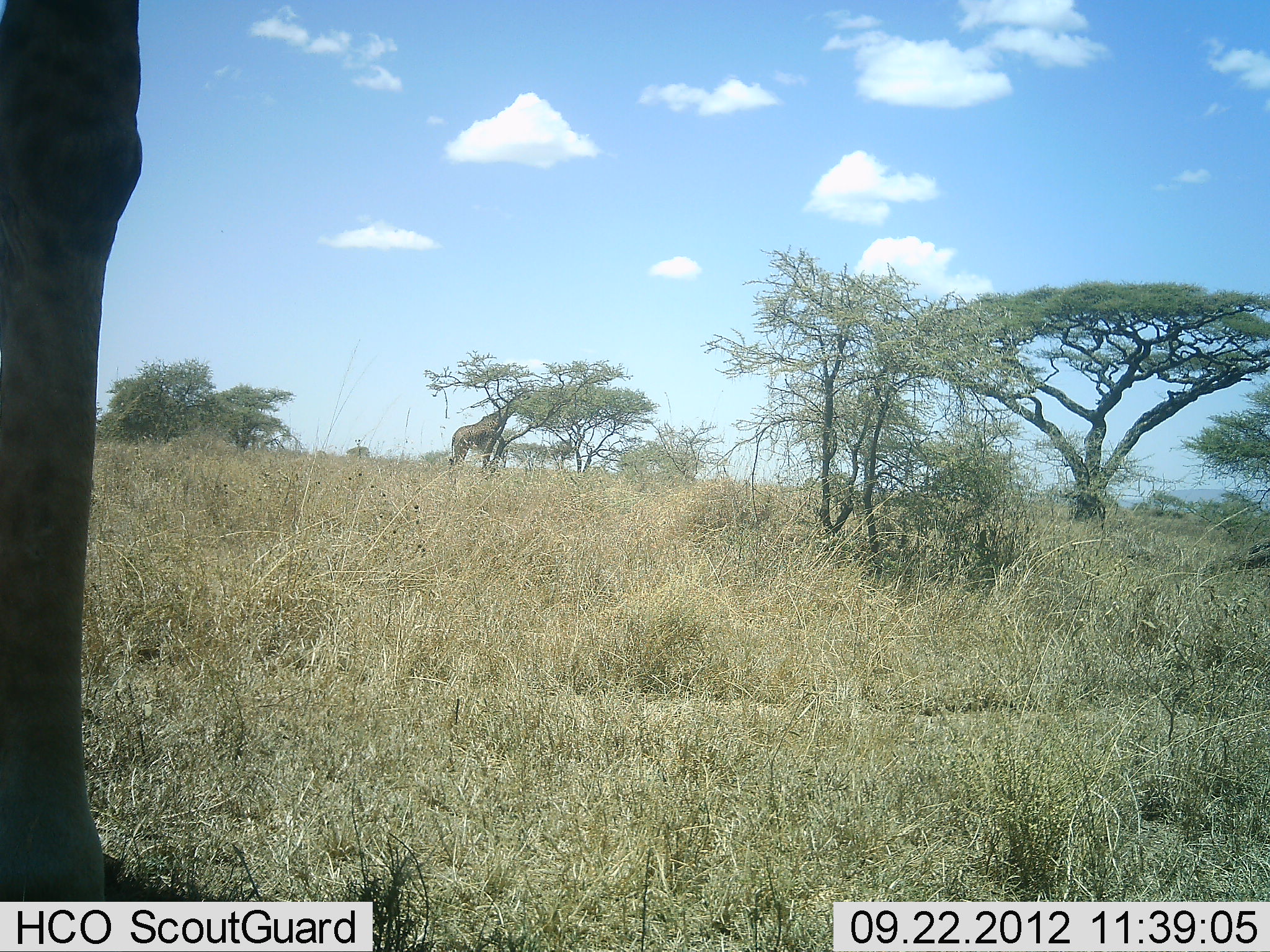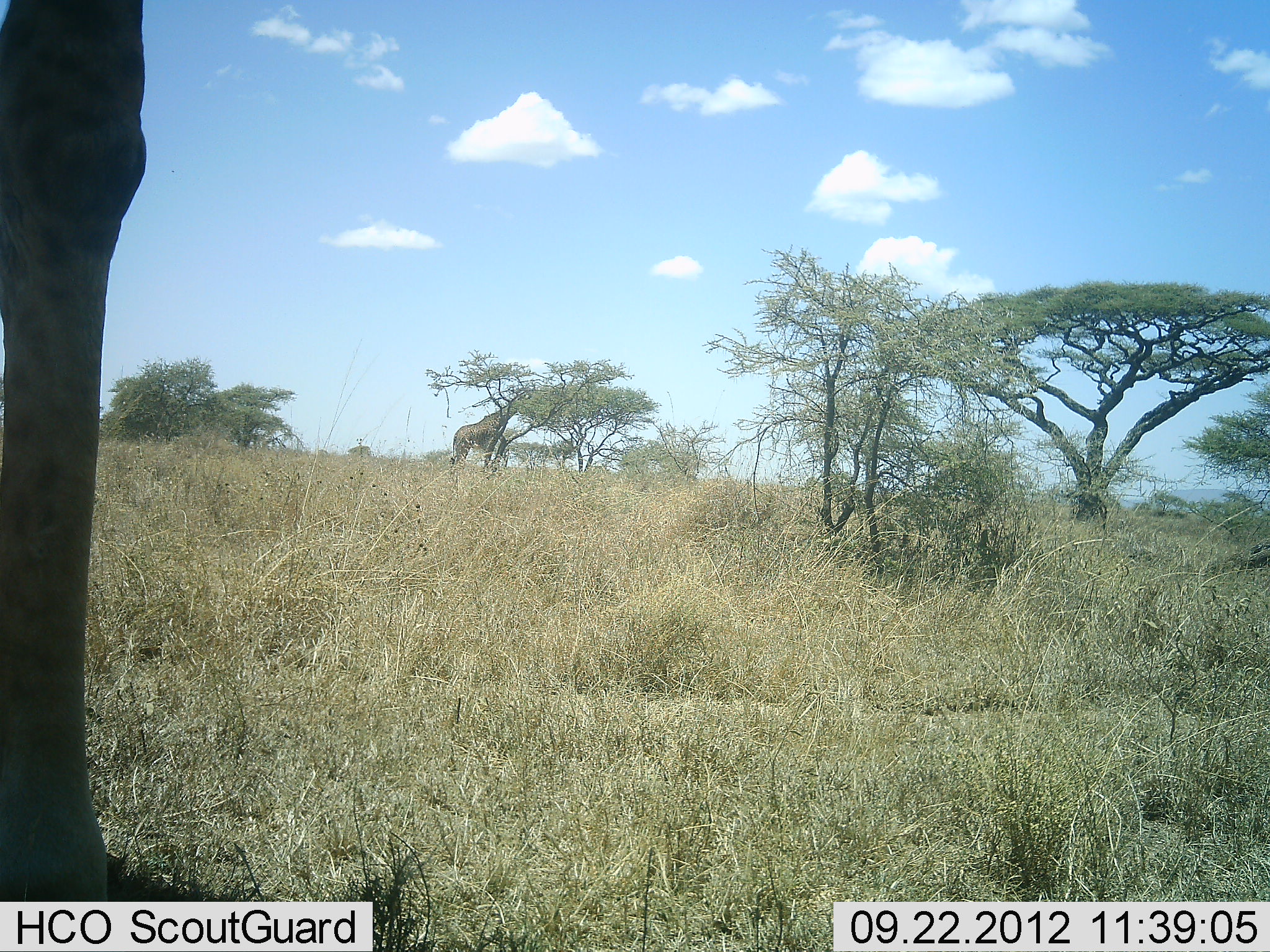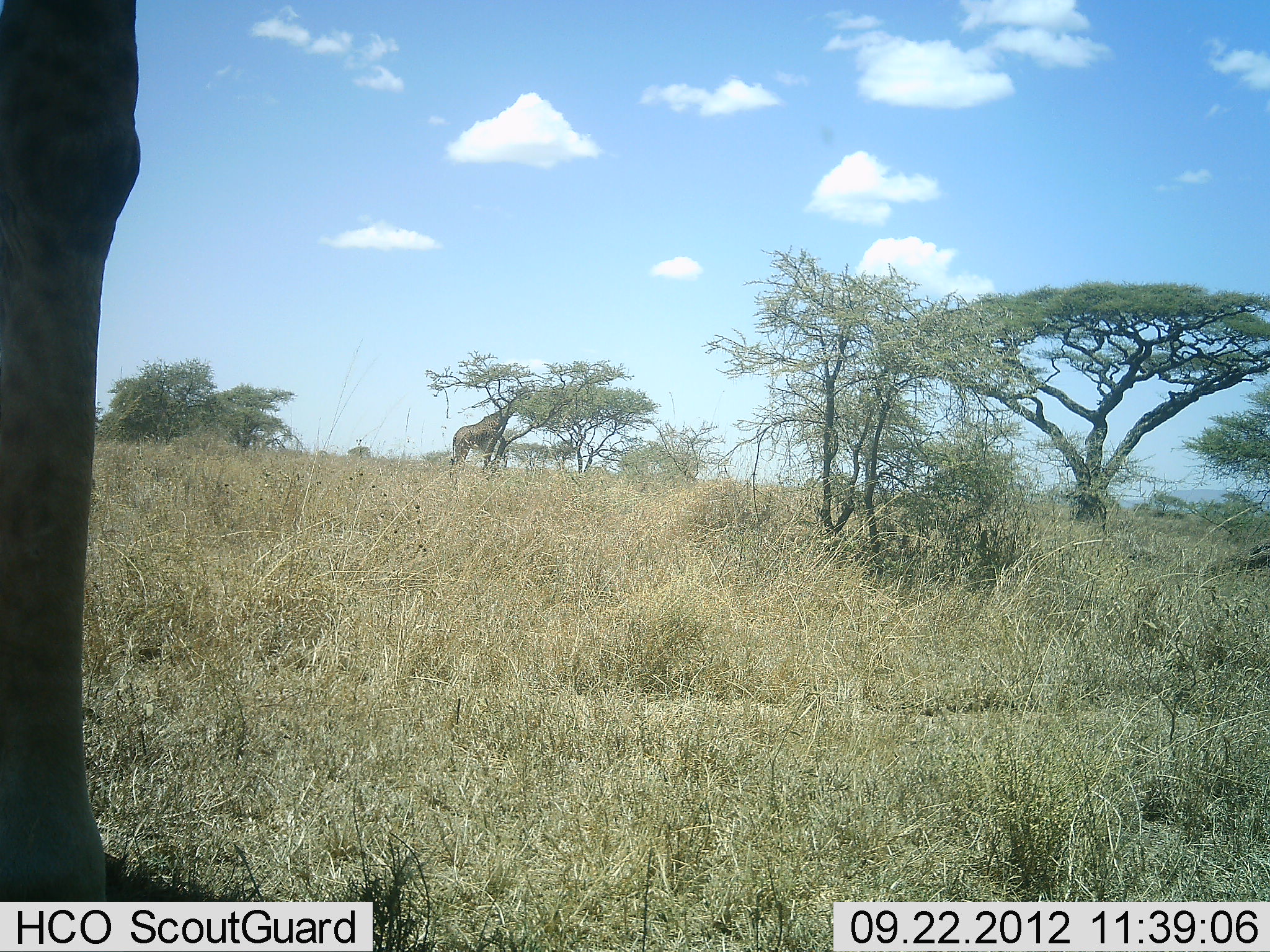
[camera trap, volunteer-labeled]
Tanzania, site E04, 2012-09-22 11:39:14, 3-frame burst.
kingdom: Animalia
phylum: Chordata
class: Mammalia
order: Artiodactyla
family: Giraffidae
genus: Giraffa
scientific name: Giraffa camelopardalis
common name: giraffe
Giraffe (Giraffa camelopardalis), count 2. Behavior (volunteer vote fractions): standing 90%, resting 0%, moving 0%, interacting 0%. Young present (vote fraction): 0%. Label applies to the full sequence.